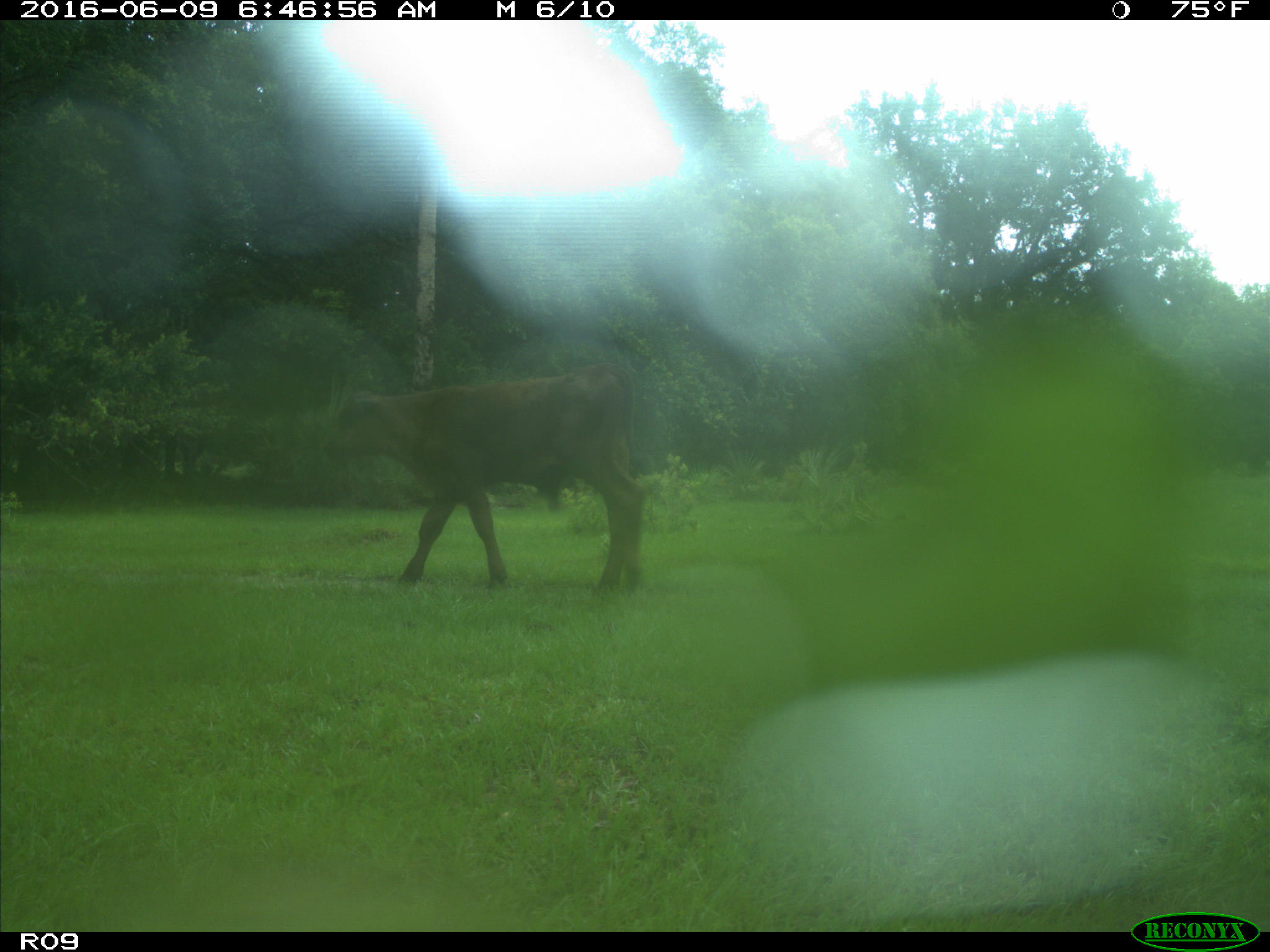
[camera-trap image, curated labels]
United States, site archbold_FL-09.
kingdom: Animalia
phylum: Chordata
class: Mammalia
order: Artiodactyla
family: Bovidae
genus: Bos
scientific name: Bos taurus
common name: domestic cow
Bos taurus (domestic cow).